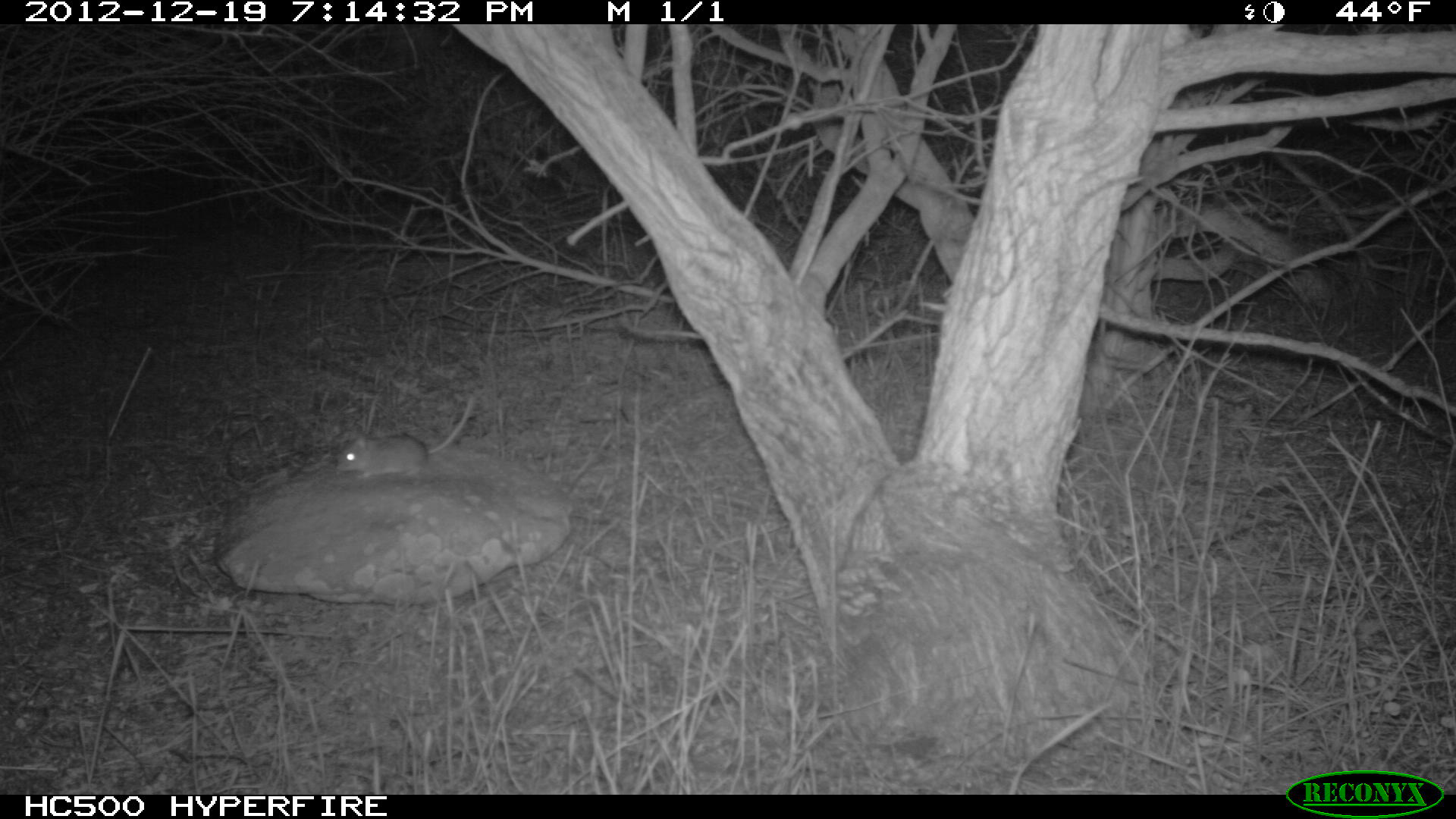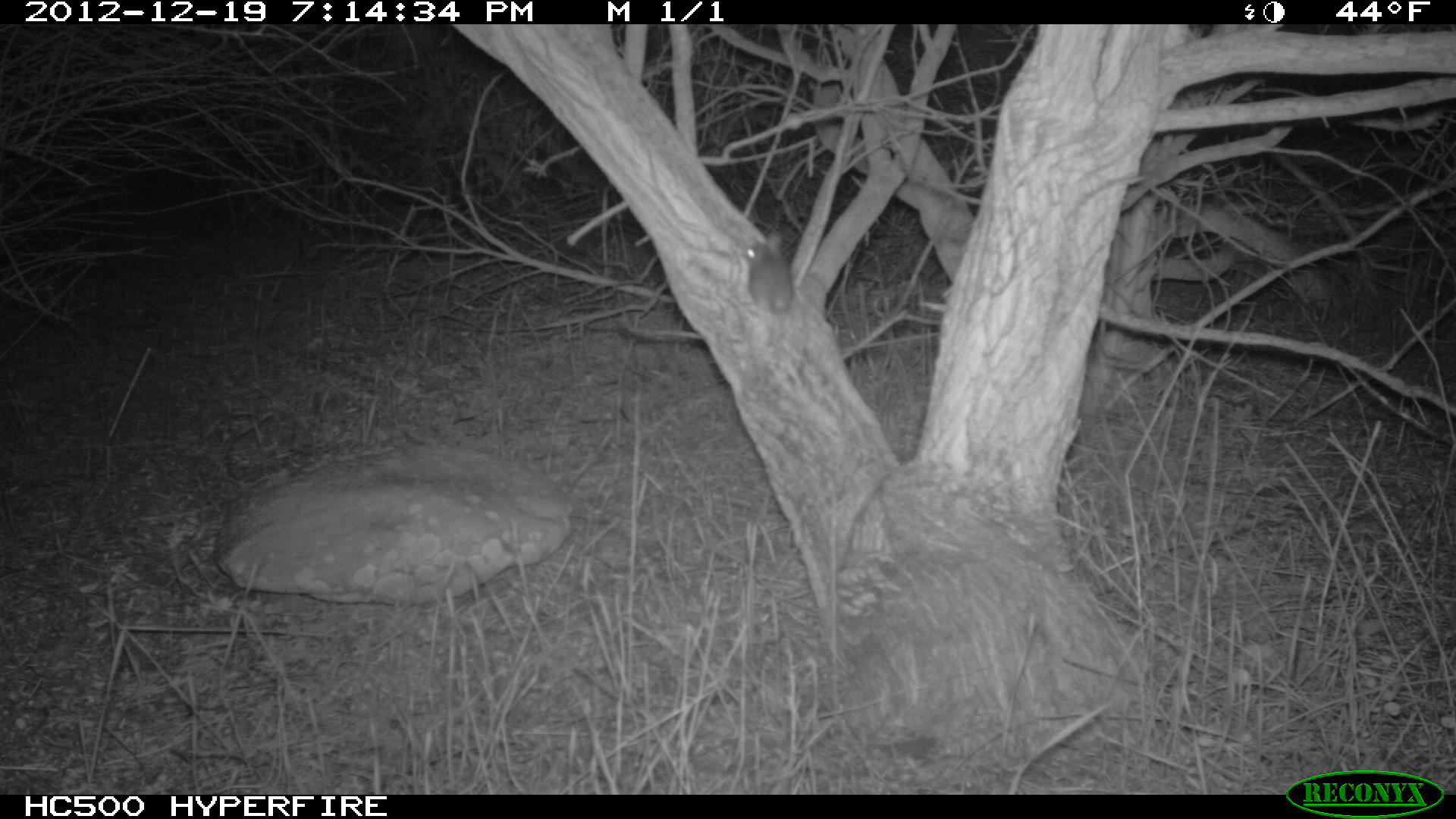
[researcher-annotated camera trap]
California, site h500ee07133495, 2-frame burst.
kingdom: Animalia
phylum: Chordata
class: Mammalia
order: Rodentia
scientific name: Rodentia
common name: rodent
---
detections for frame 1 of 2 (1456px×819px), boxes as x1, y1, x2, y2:
rodent: 335, 392, 474, 479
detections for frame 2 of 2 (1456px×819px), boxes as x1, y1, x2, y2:
rodent: 741, 232, 794, 315